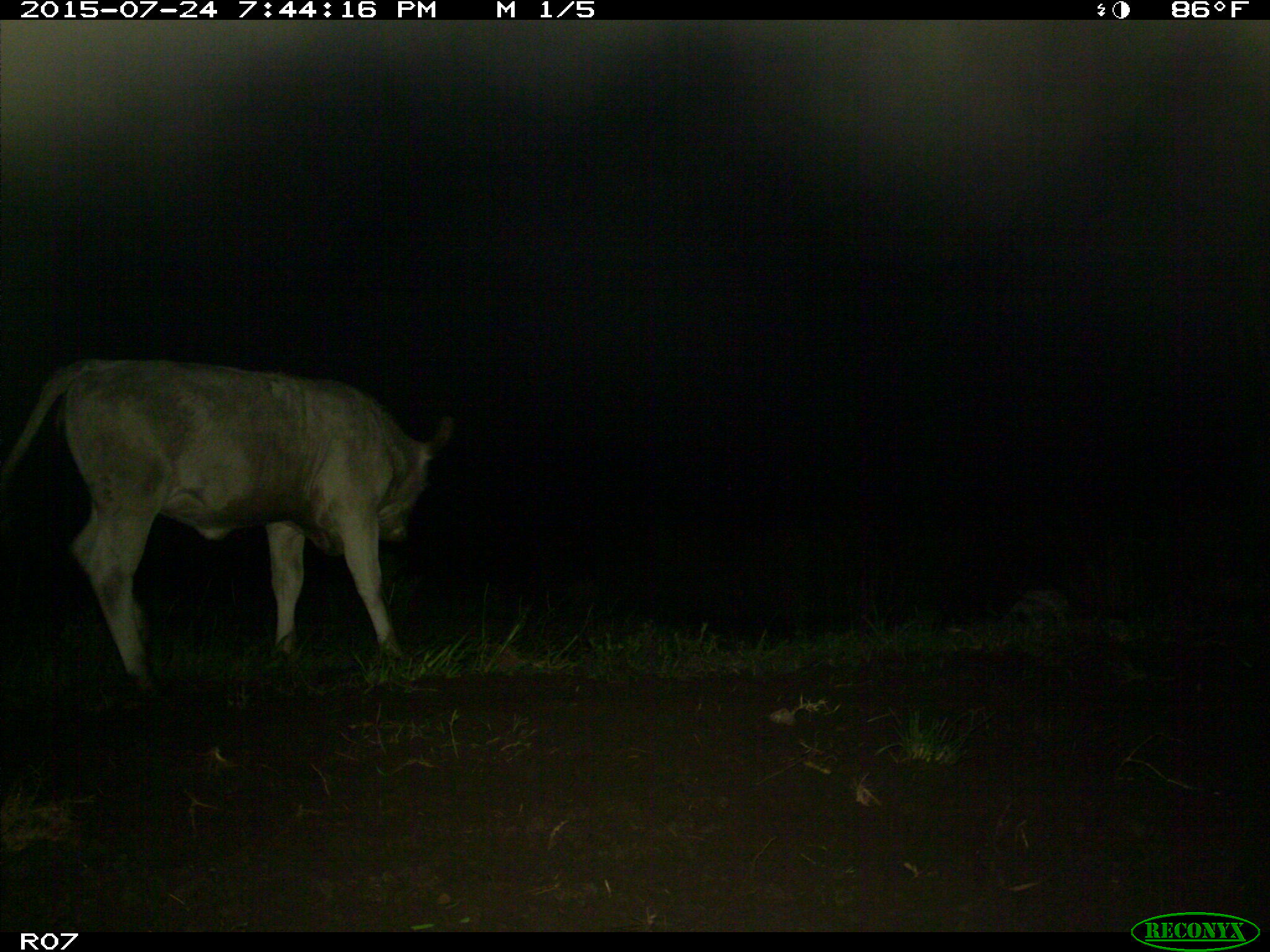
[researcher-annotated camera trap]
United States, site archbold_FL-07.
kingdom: Animalia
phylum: Chordata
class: Mammalia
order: Artiodactyla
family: Bovidae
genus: Bos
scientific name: Bos taurus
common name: domestic cow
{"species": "Bos taurus (domestic cow)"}